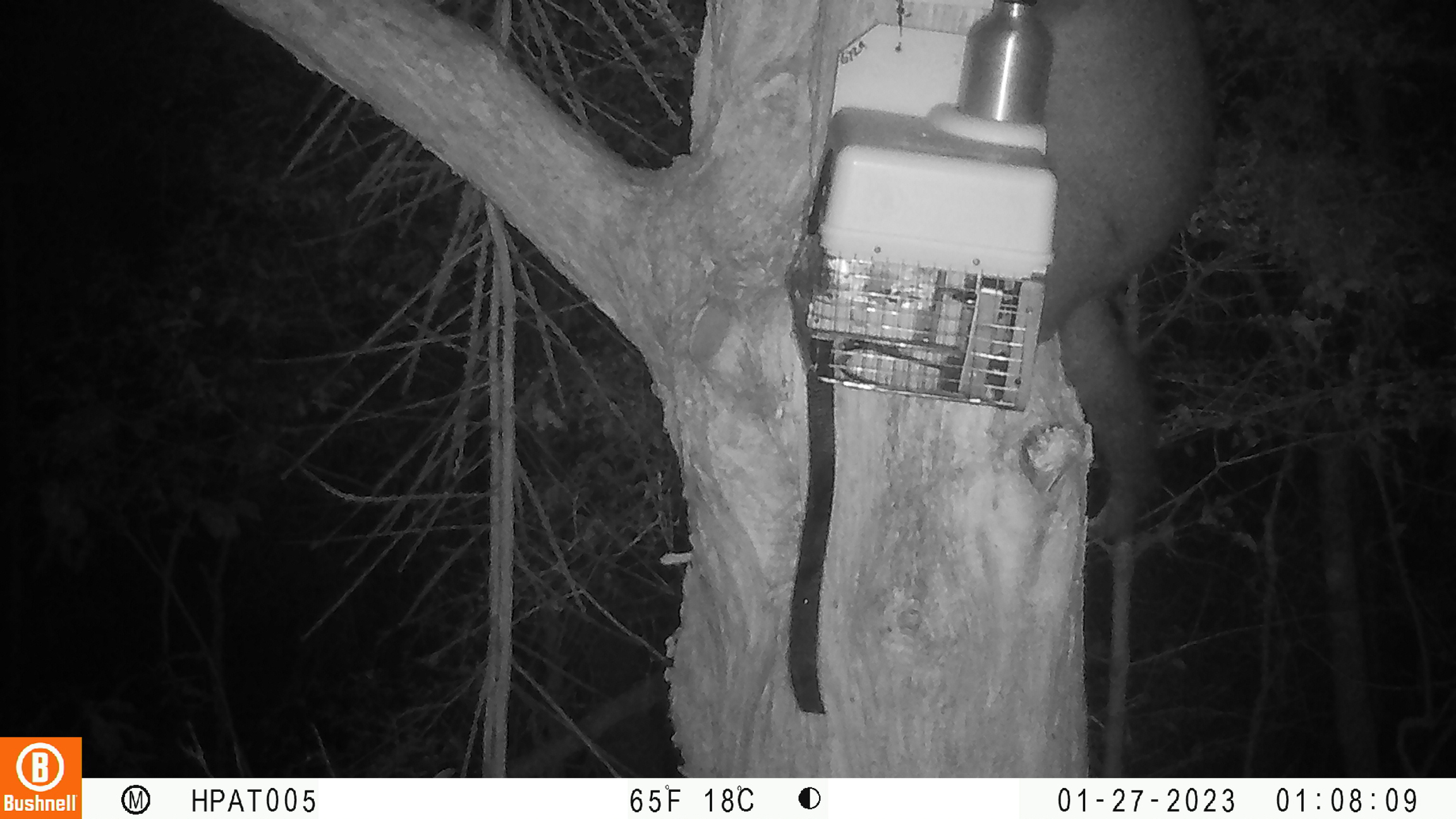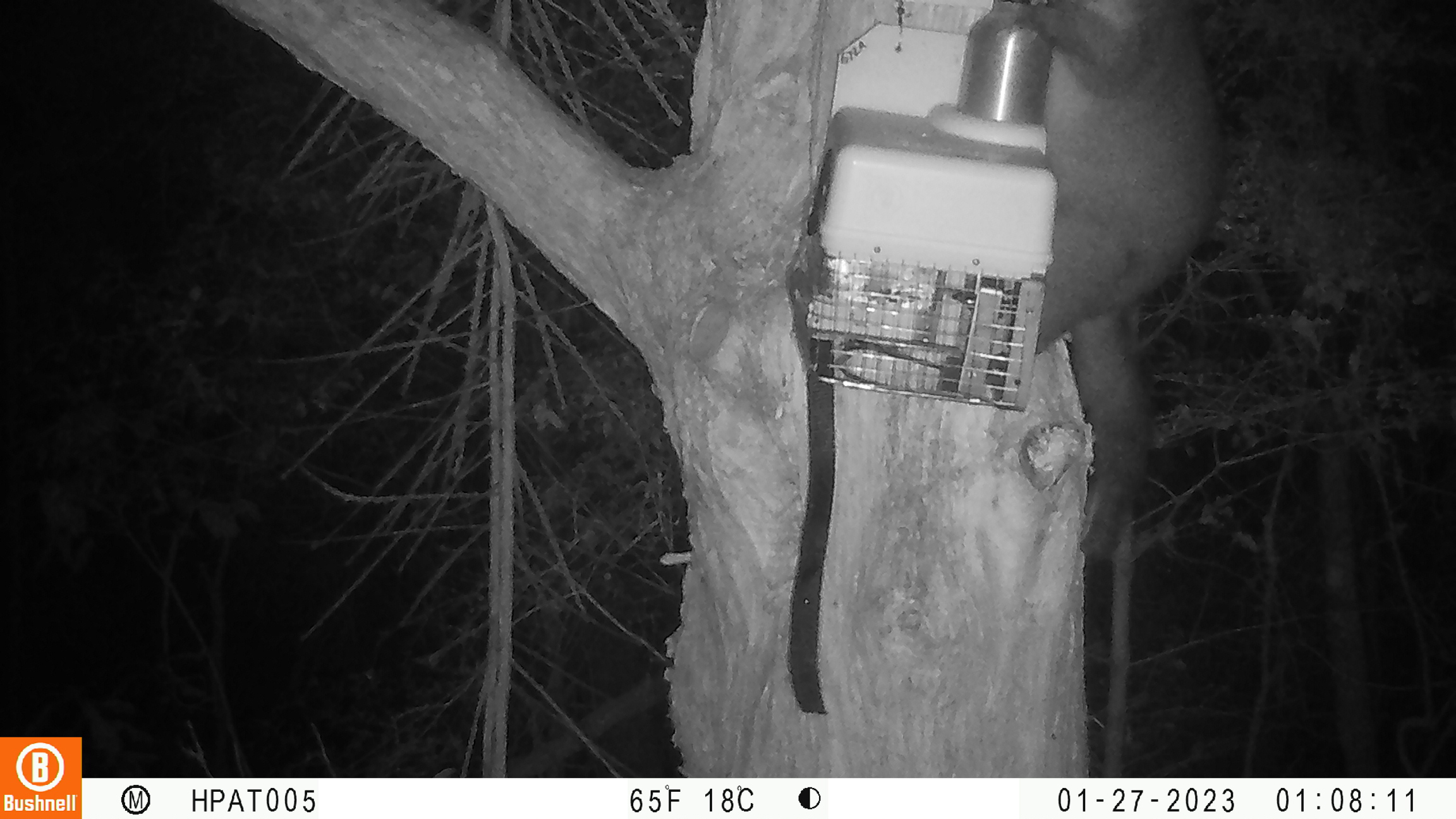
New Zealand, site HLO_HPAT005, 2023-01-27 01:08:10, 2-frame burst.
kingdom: Animalia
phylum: Chordata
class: Mammalia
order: Diprotodontia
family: Phalangeridae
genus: Trichosurus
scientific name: Trichosurus vulpecula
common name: common brushtail possum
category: possum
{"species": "possum (common brushtail possum) (Trichosurus vulpecula)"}